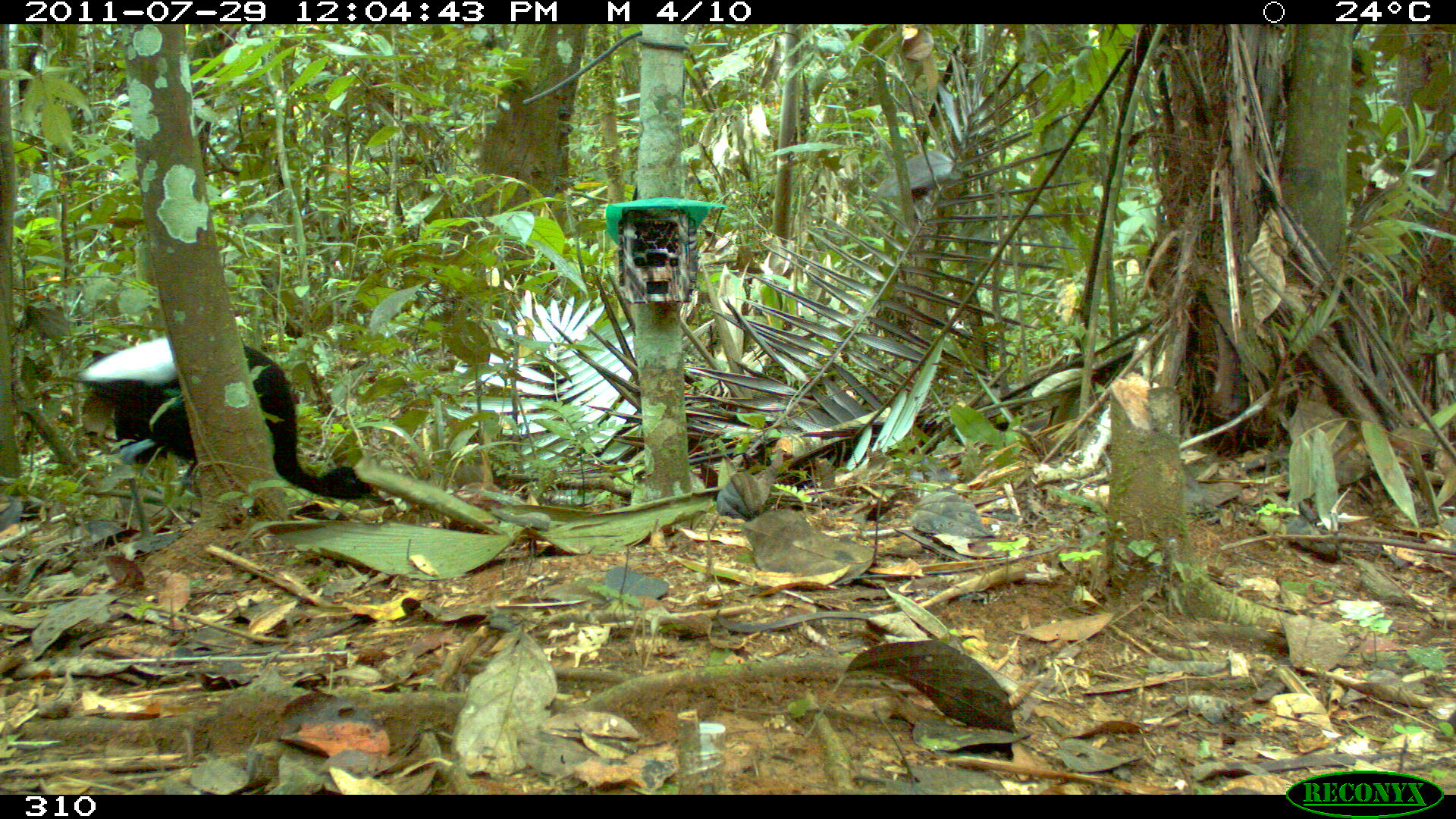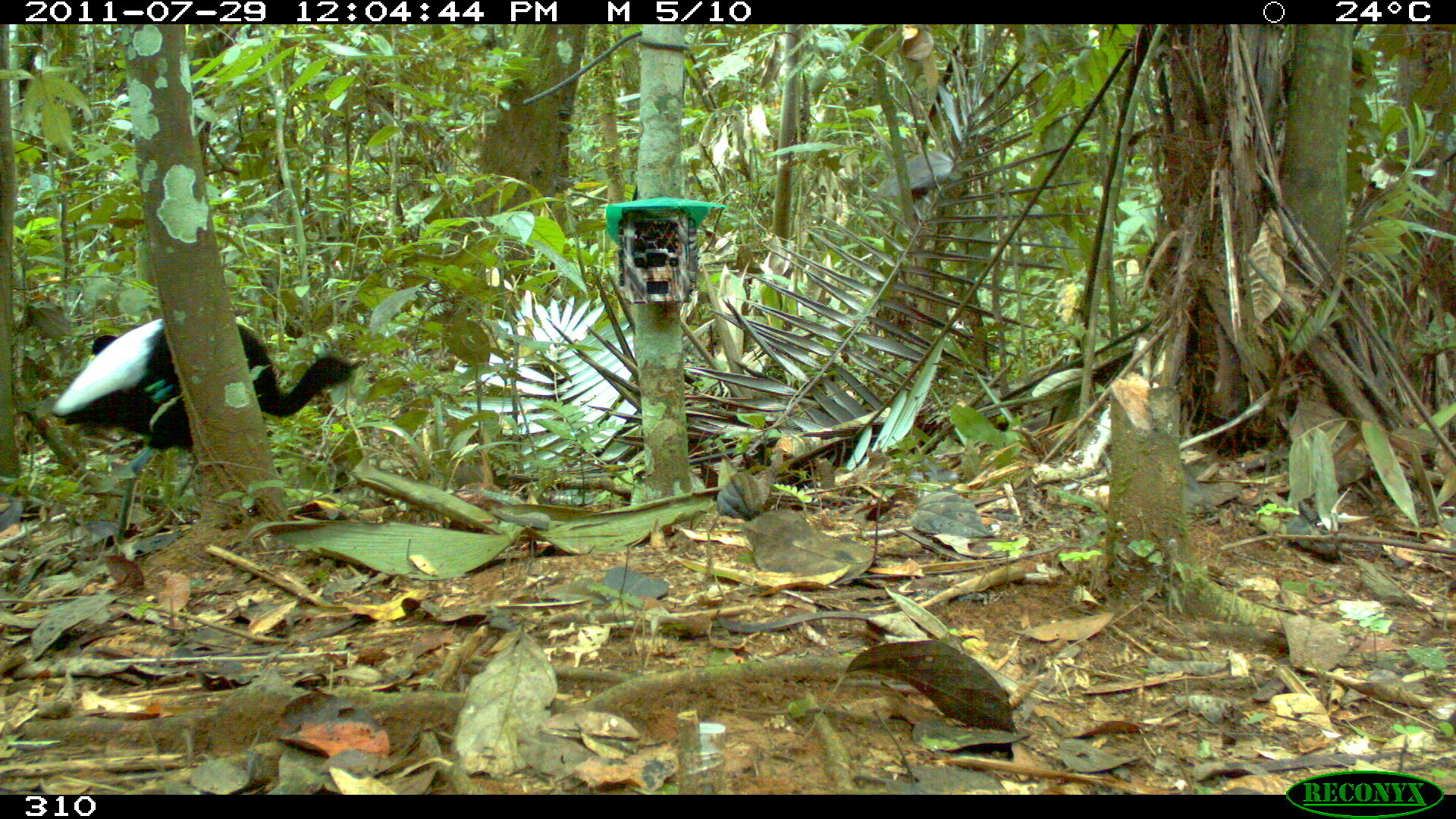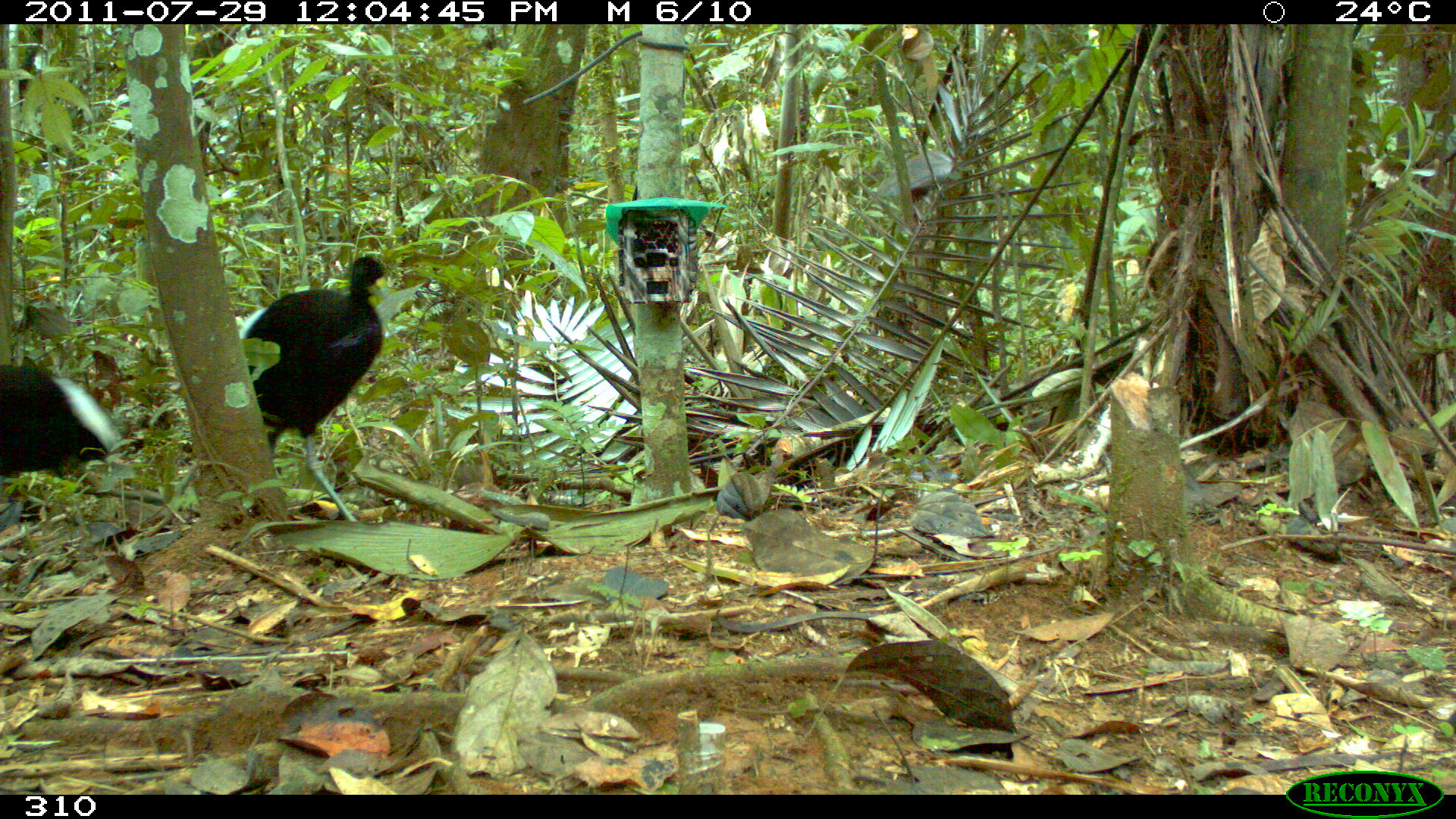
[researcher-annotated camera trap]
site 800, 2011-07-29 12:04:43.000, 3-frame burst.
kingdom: Animalia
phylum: Chordata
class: Aves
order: Gruiformes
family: Psophiidae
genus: Psophia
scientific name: Psophia leucoptera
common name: pale-winged trumpeter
Psophia leucoptera (pale-winged trumpeter).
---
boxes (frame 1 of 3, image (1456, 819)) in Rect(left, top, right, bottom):
psophia leucoptera: Rect(74, 332, 384, 508)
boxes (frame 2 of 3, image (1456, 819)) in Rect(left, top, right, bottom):
psophia leucoptera: Rect(52, 311, 367, 533)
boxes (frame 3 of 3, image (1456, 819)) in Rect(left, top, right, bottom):
psophia leucoptera: Rect(237, 254, 390, 522); Rect(0, 362, 125, 480)